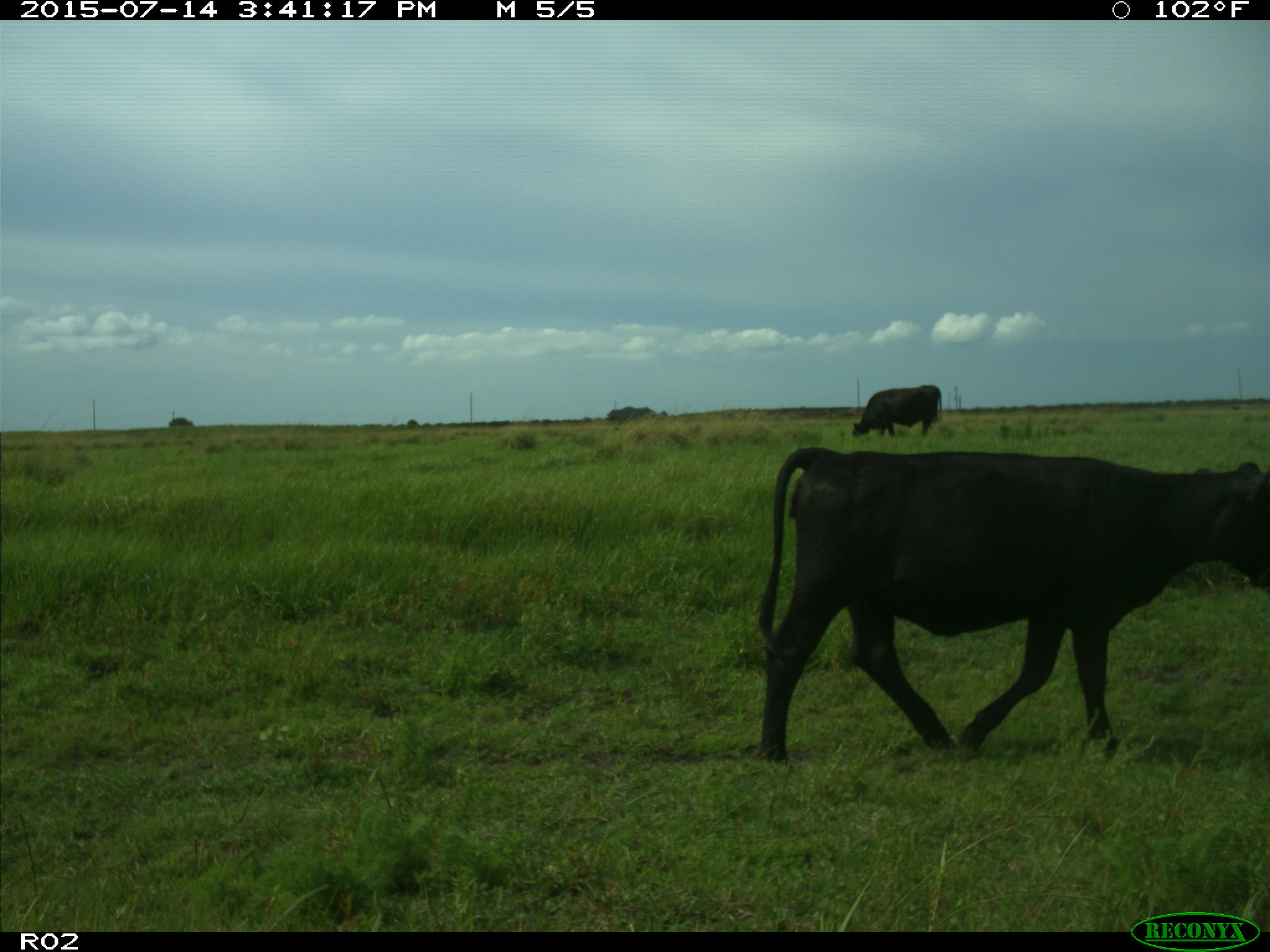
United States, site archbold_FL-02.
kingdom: Animalia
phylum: Chordata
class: Mammalia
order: Artiodactyla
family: Bovidae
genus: Bos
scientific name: Bos taurus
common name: domestic cow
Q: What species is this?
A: Bos taurus (domestic cow).